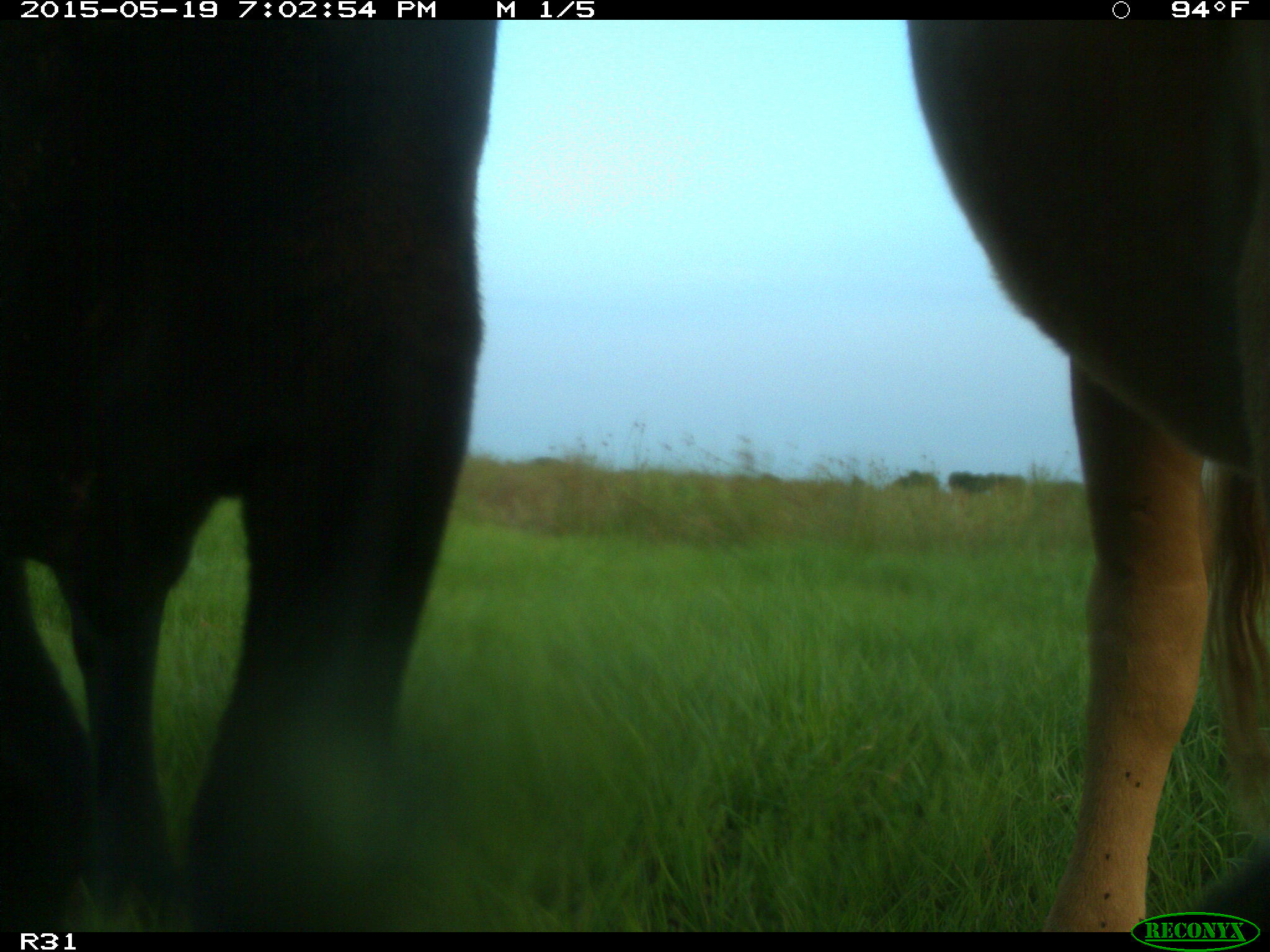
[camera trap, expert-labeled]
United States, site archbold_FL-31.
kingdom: Animalia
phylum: Chordata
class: Mammalia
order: Artiodactyla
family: Bovidae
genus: Bos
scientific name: Bos taurus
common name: domestic cow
Bos taurus (domestic cow).